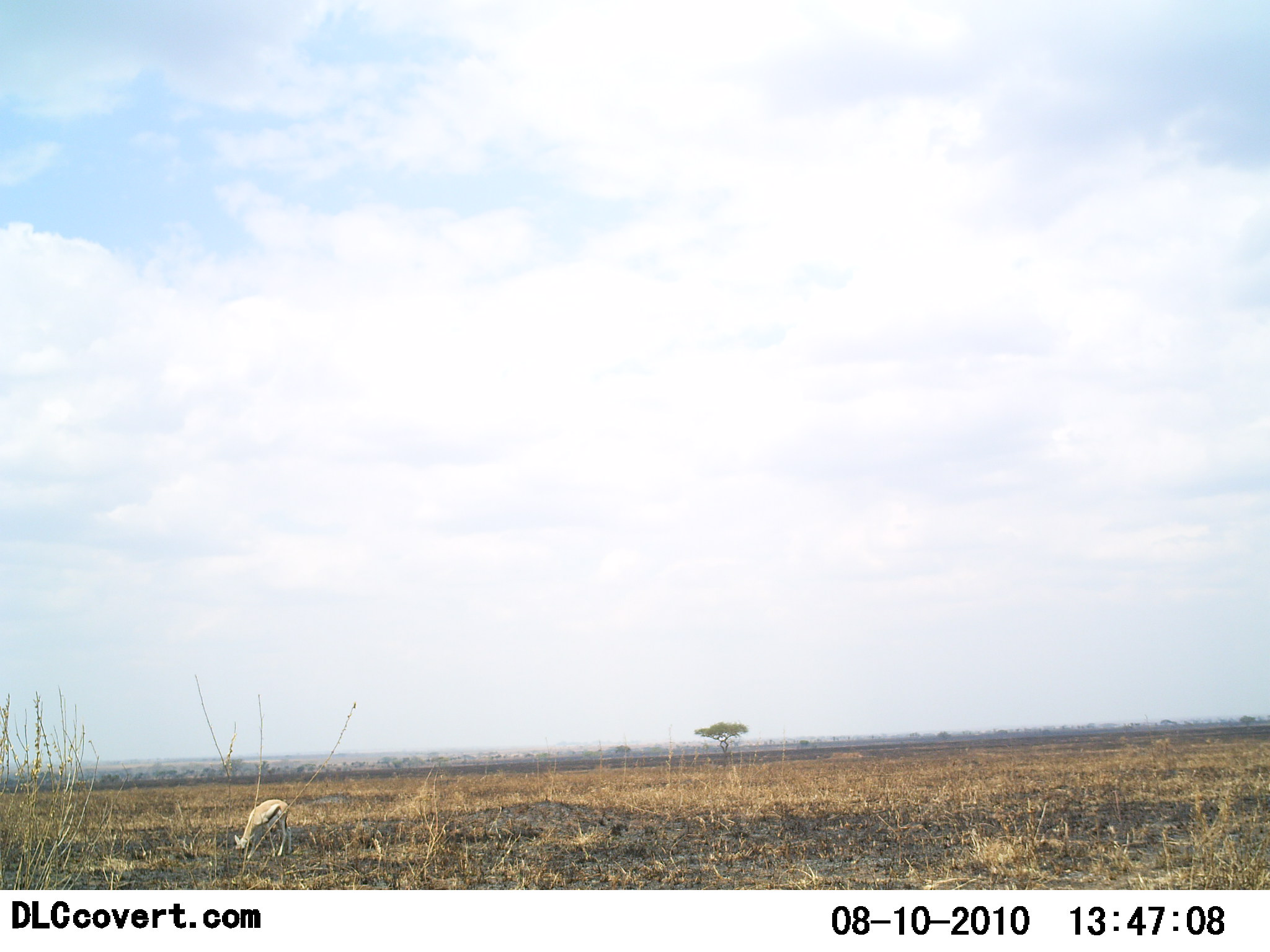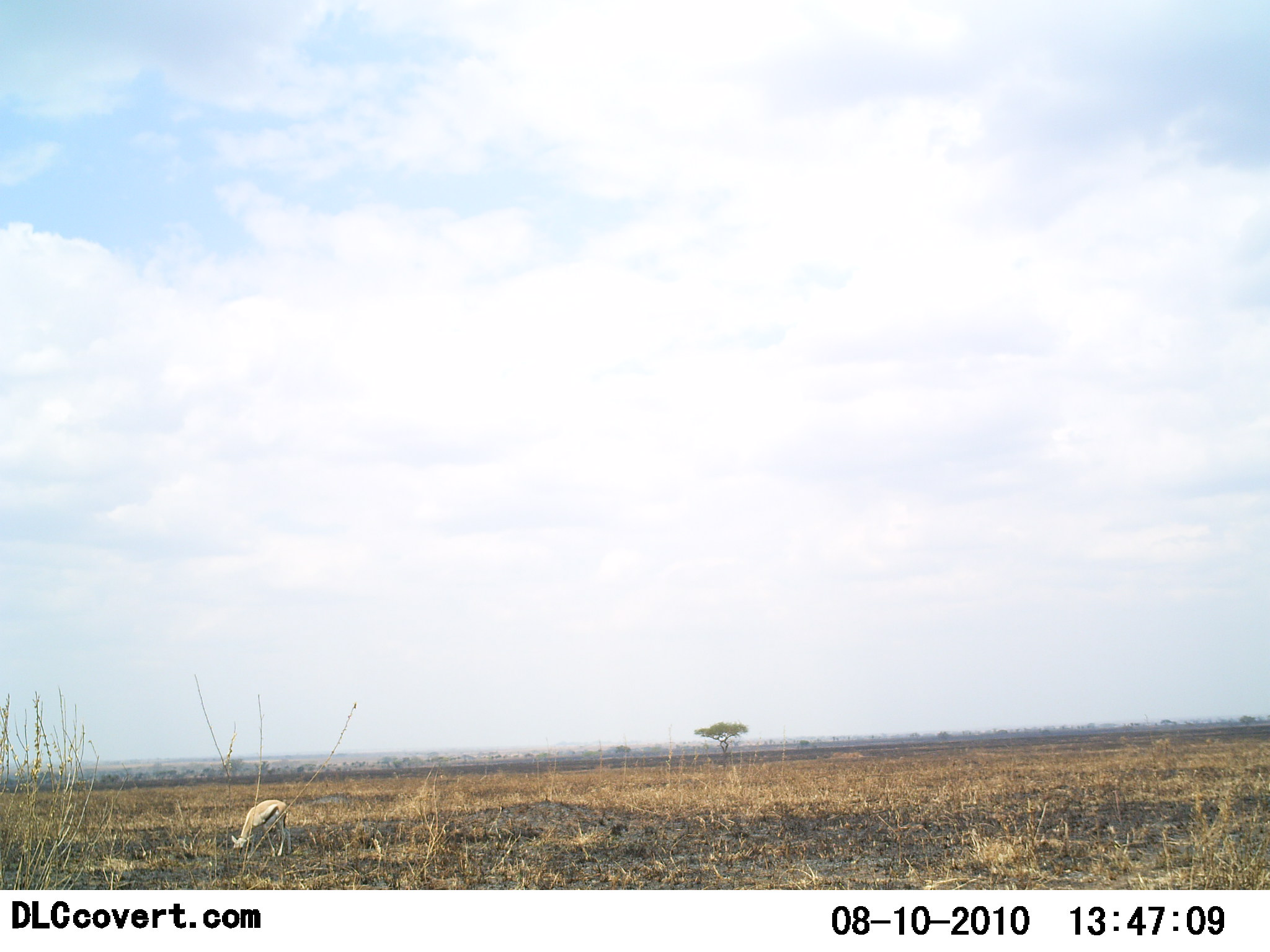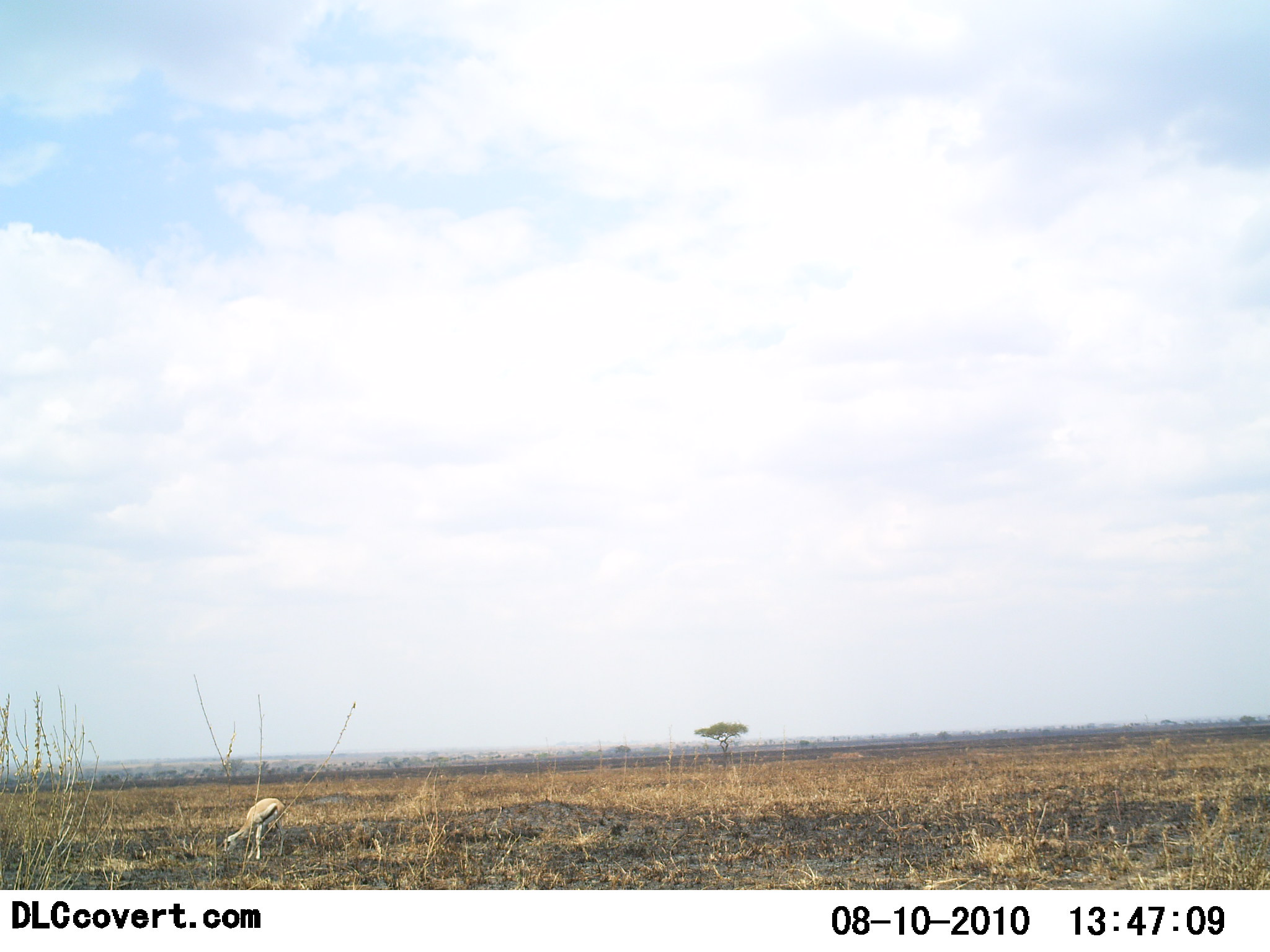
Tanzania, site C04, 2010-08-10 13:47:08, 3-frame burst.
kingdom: Animalia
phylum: Chordata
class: Mammalia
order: Artiodactyla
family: Bovidae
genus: Eudorcas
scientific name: Eudorcas thomsonii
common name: thomson's gazelle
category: gazellethomsons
Gazellethomsons (thomson's gazelle) (Eudorcas thomsonii), count 1. Behavior (volunteer vote fractions): standing 33%, resting 0%, moving 8%, interacting 0%. Young present (vote fraction): 8%. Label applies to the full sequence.